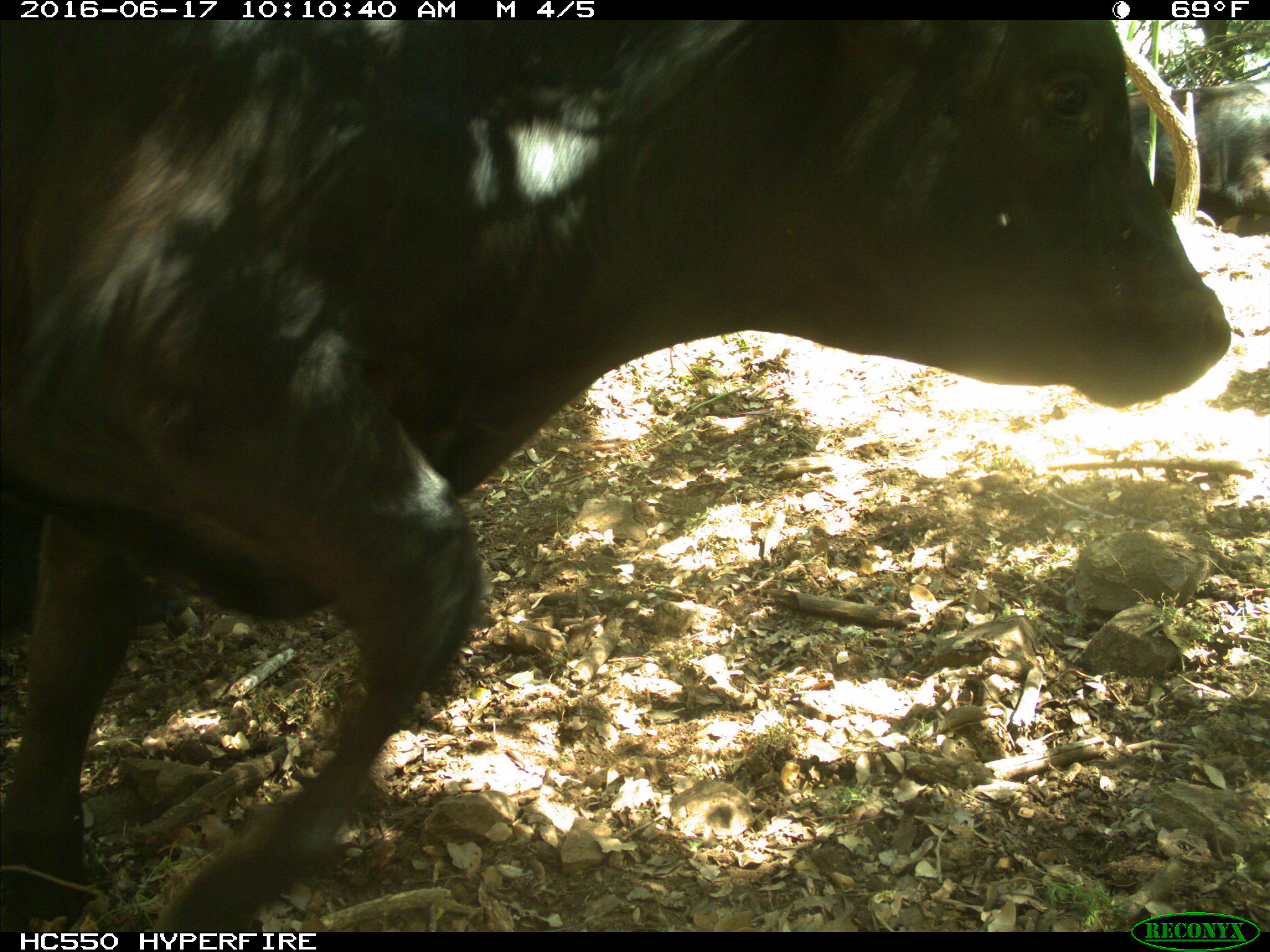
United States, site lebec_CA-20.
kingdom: Animalia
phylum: Chordata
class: Mammalia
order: Artiodactyla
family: Bovidae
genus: Bos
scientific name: Bos taurus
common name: domestic cow